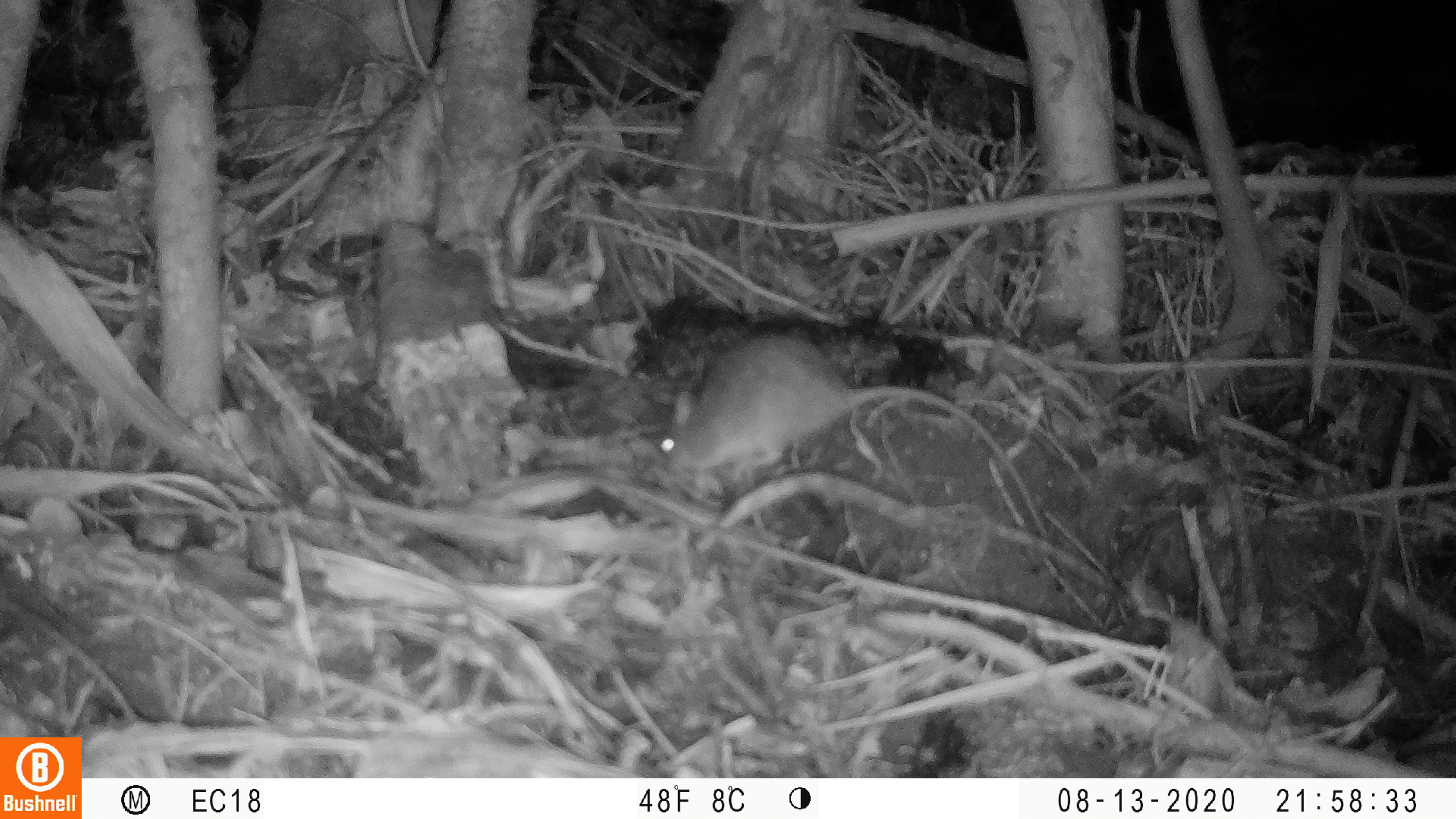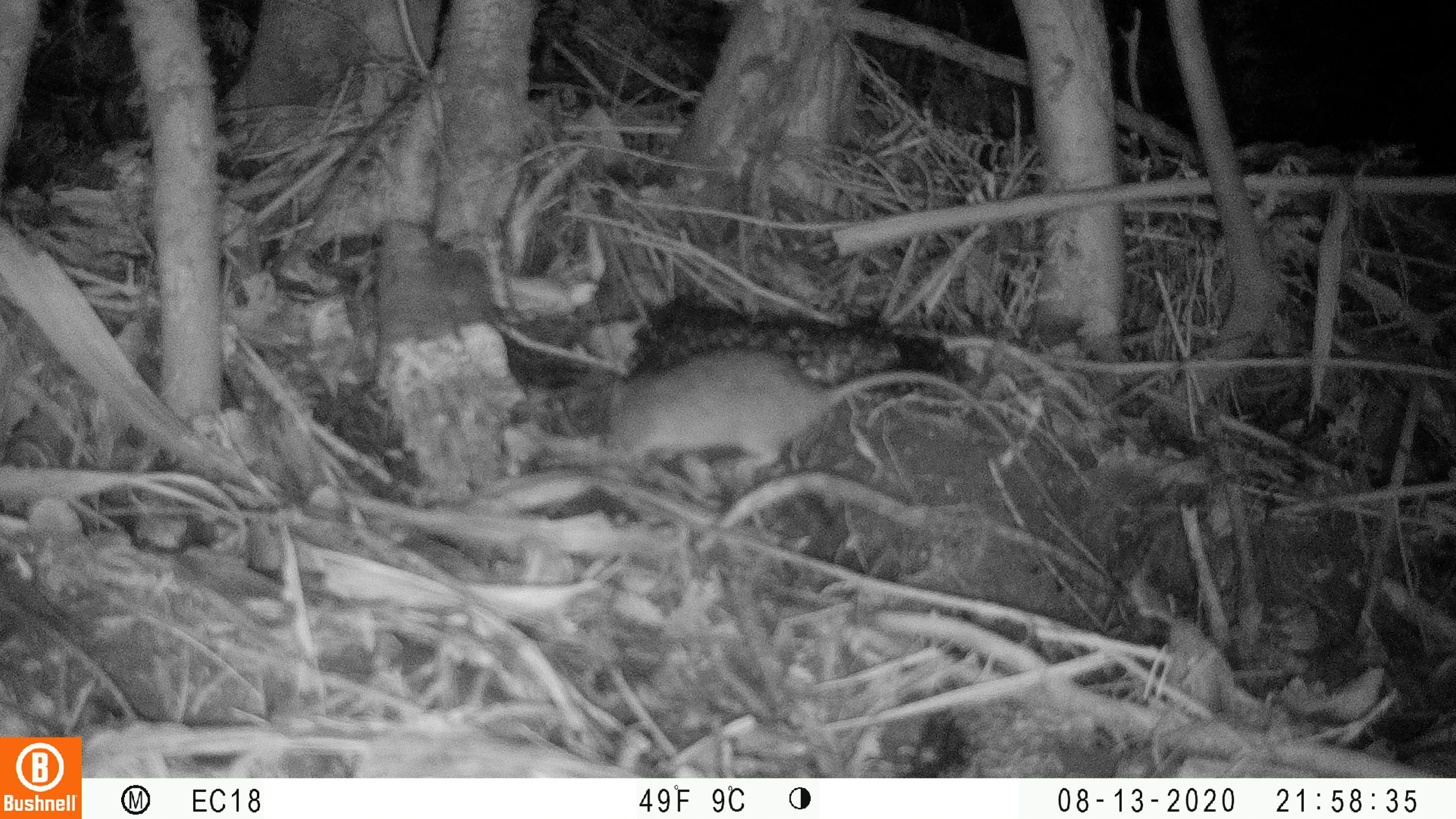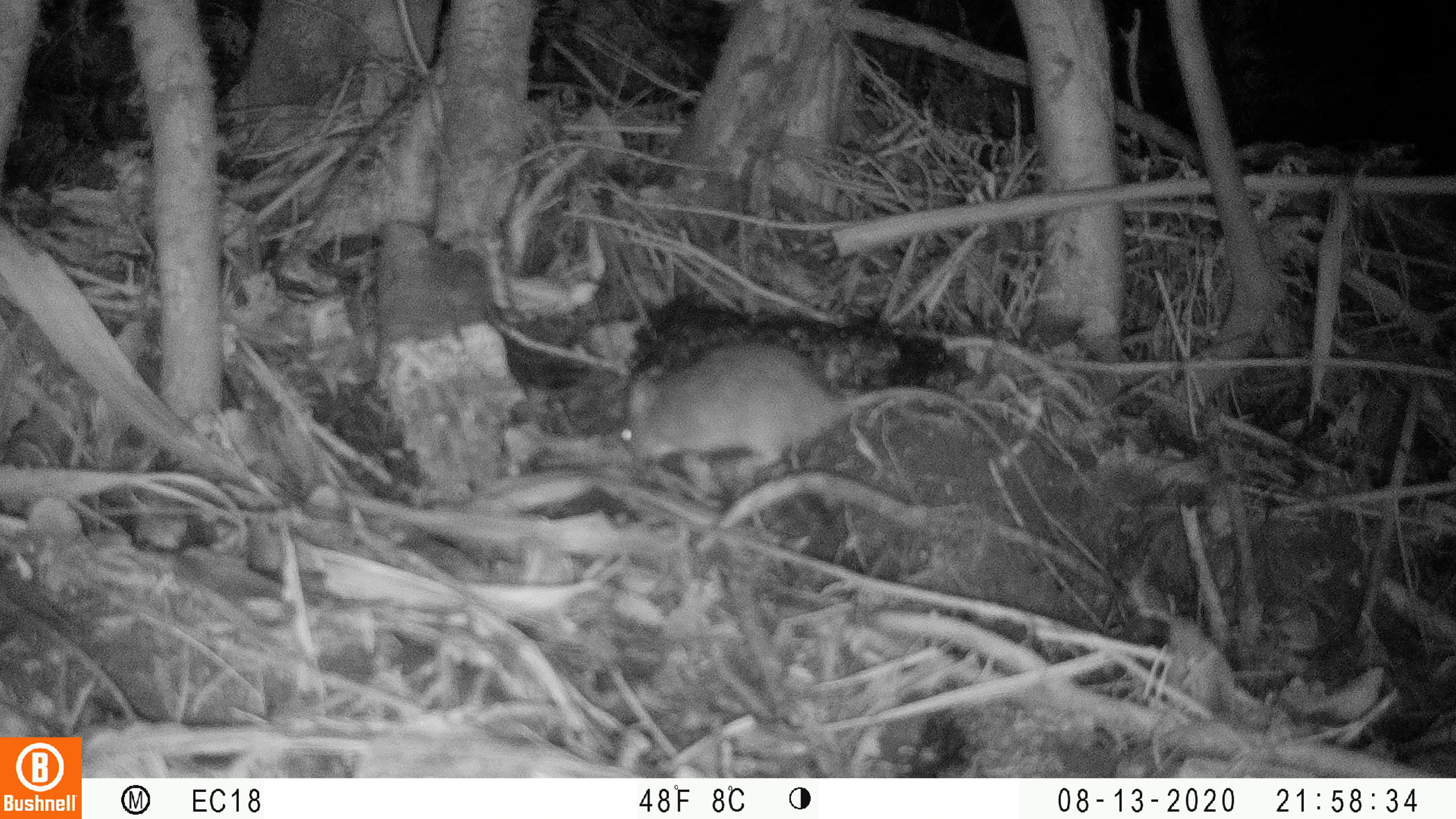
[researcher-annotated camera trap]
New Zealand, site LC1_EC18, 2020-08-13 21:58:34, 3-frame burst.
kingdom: Animalia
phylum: Chordata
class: Mammalia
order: Rodentia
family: Muridae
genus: Rattus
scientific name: Rattus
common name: rat